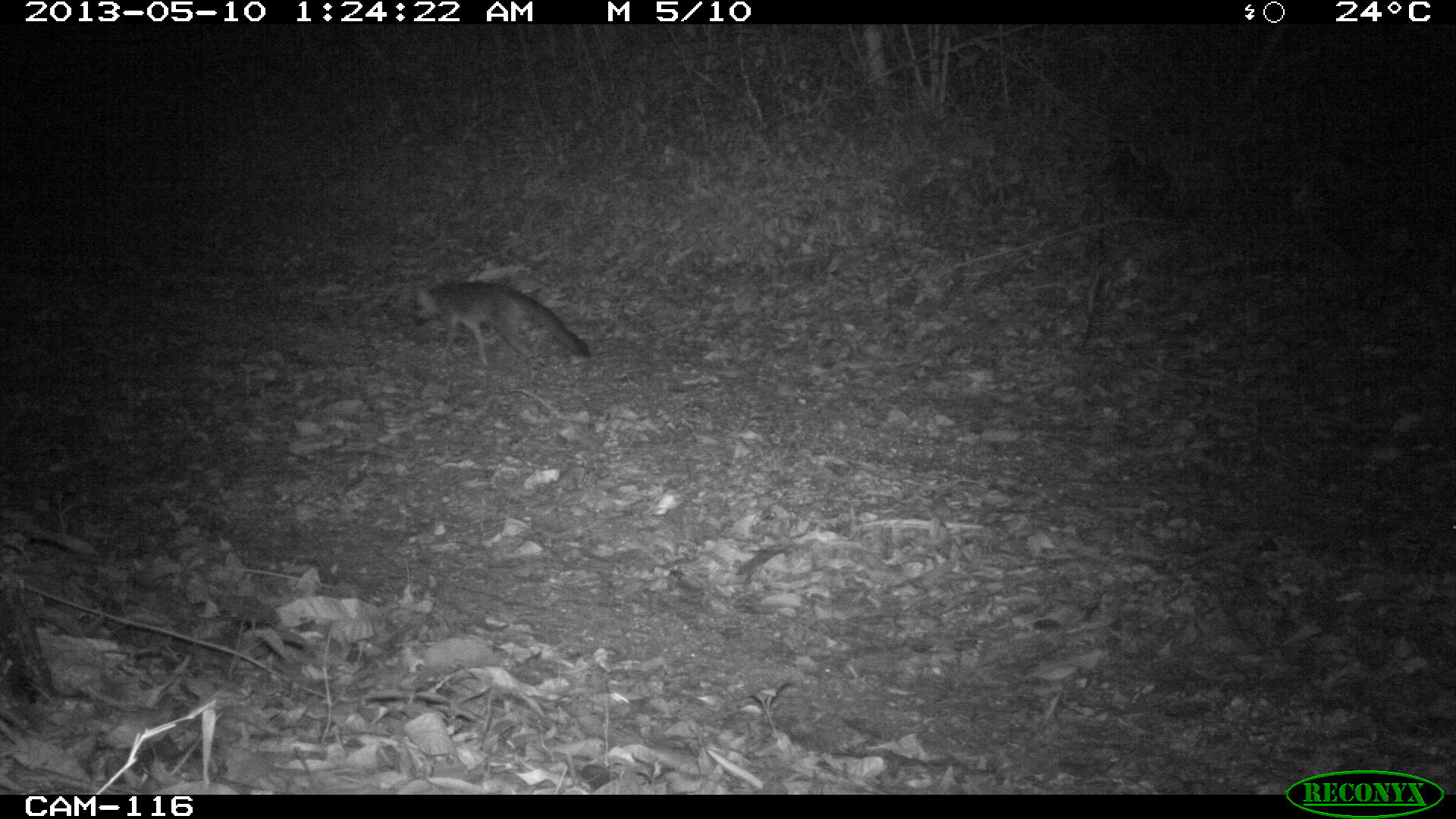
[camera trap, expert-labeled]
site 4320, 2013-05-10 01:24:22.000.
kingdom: Animalia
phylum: Chordata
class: Mammalia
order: Carnivora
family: Canidae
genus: Urocyon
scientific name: Urocyon cinereoargenteus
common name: gray fox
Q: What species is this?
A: Urocyon cinereoargenteus (gray fox).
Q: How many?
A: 1.